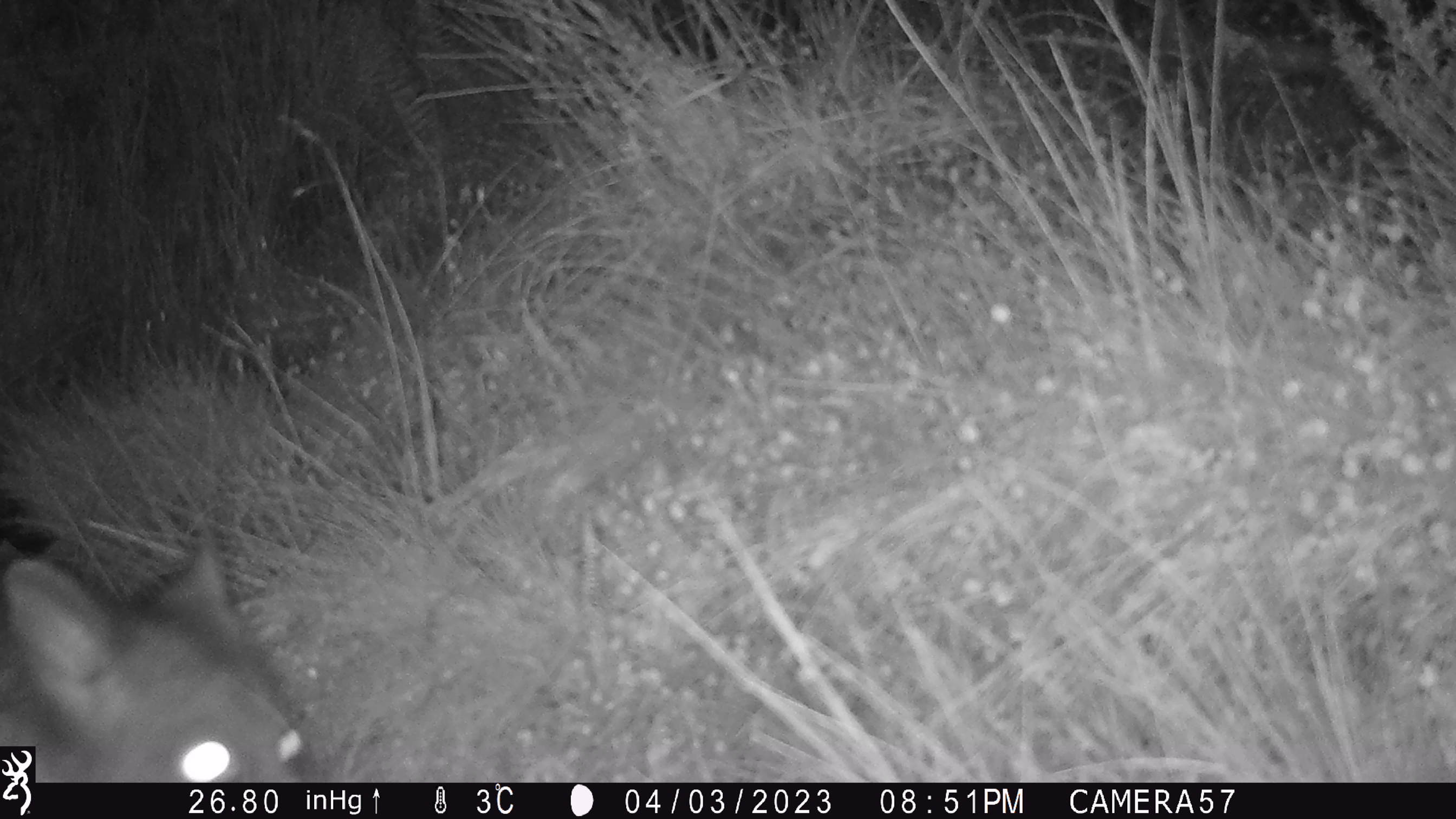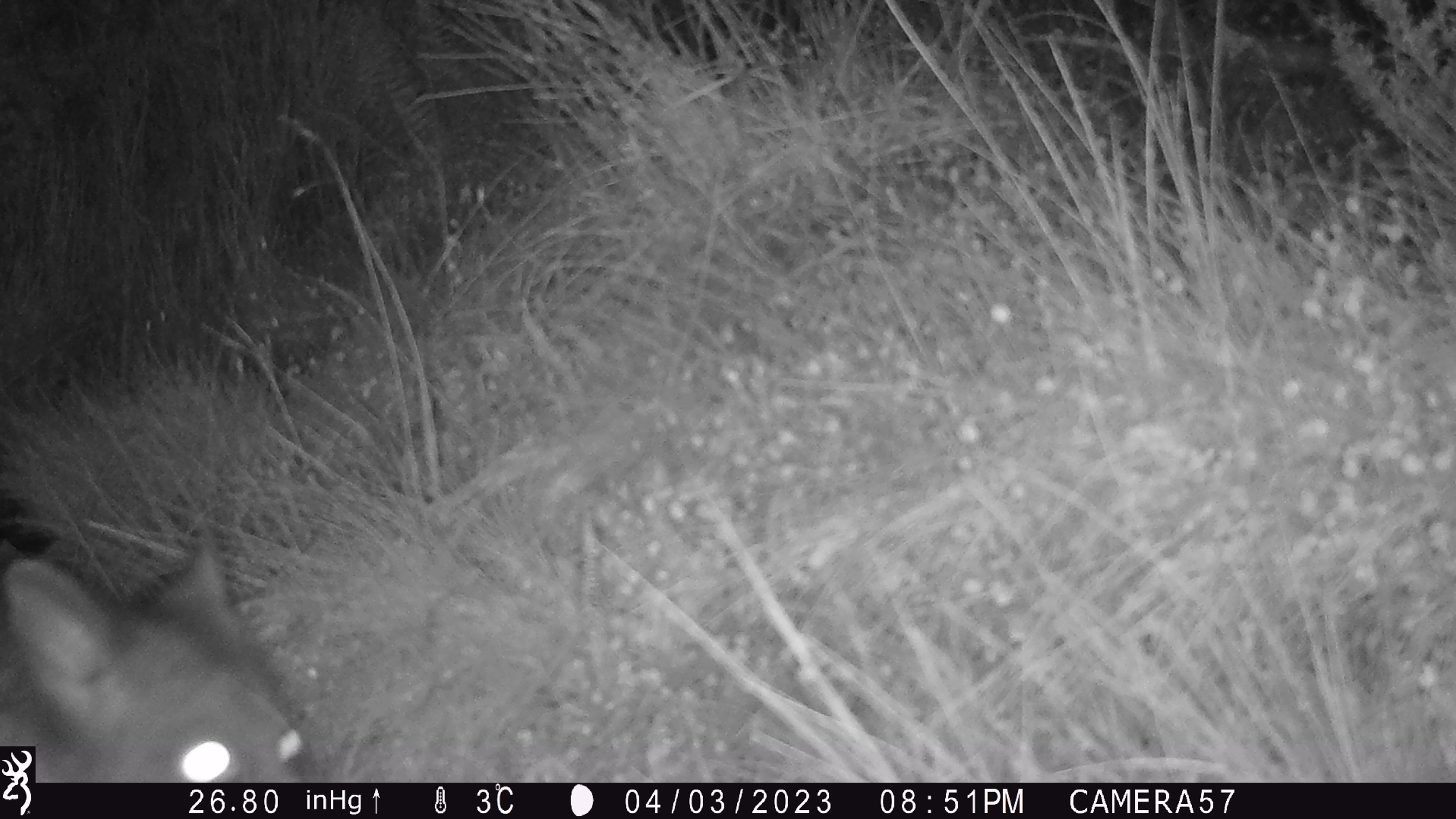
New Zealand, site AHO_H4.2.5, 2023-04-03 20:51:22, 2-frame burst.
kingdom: Animalia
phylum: Chordata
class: Mammalia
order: Diprotodontia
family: Phalangeridae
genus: Trichosurus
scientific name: Trichosurus vulpecula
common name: common brushtail possum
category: possum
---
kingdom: Animalia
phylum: Chordata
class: Mammalia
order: Carnivora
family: Mustelidae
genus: Mustela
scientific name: Mustela erminea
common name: stoat